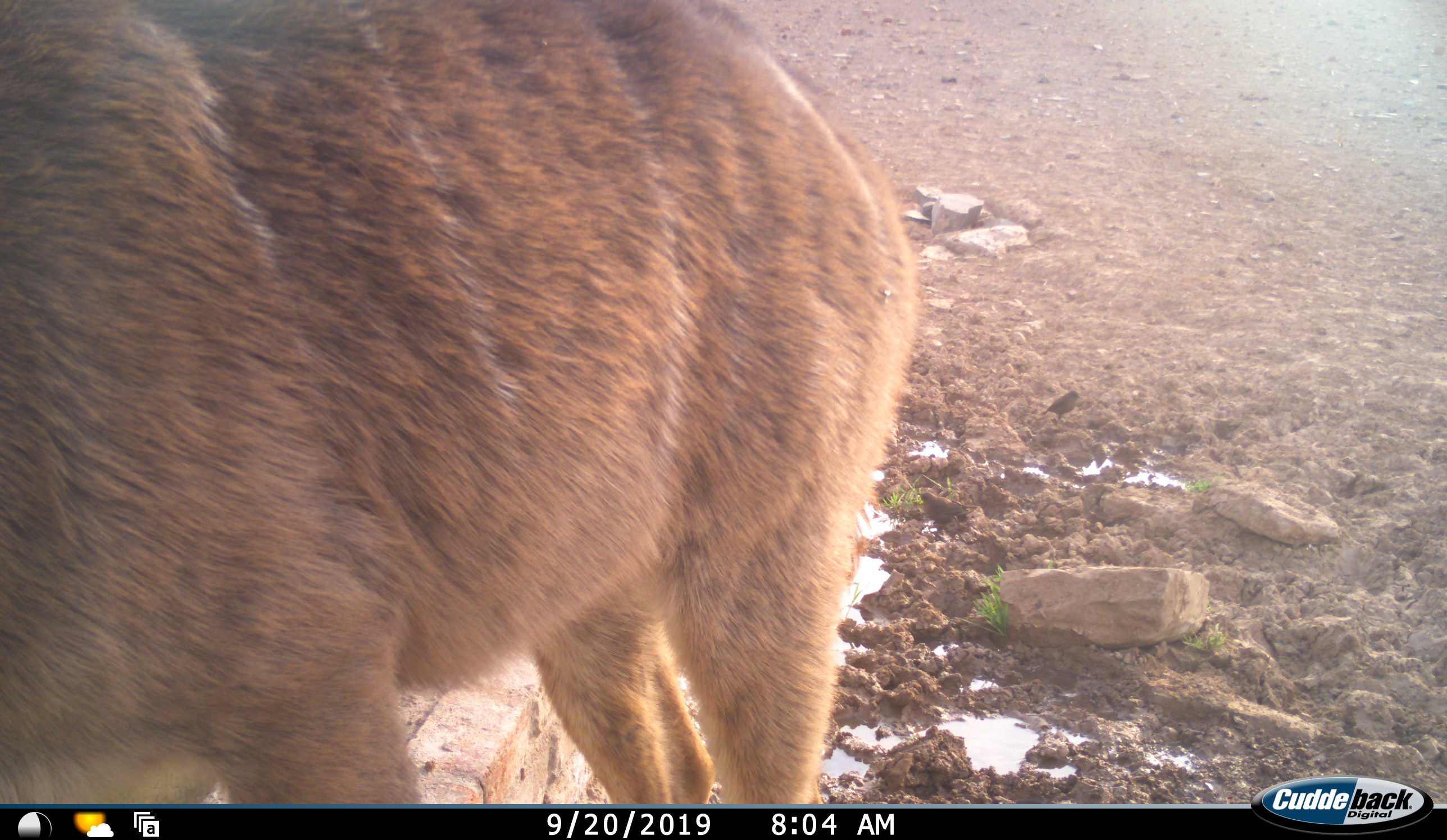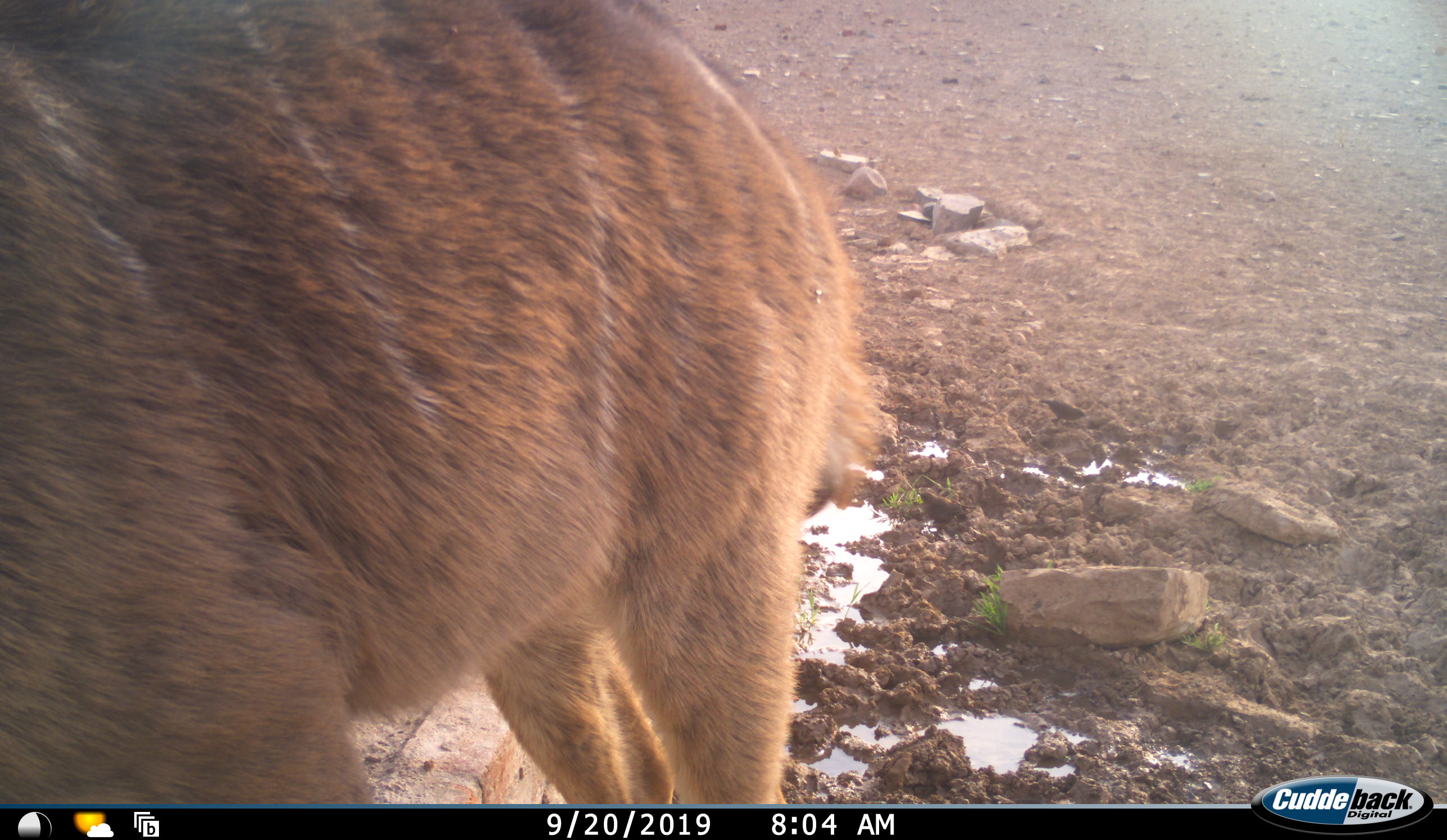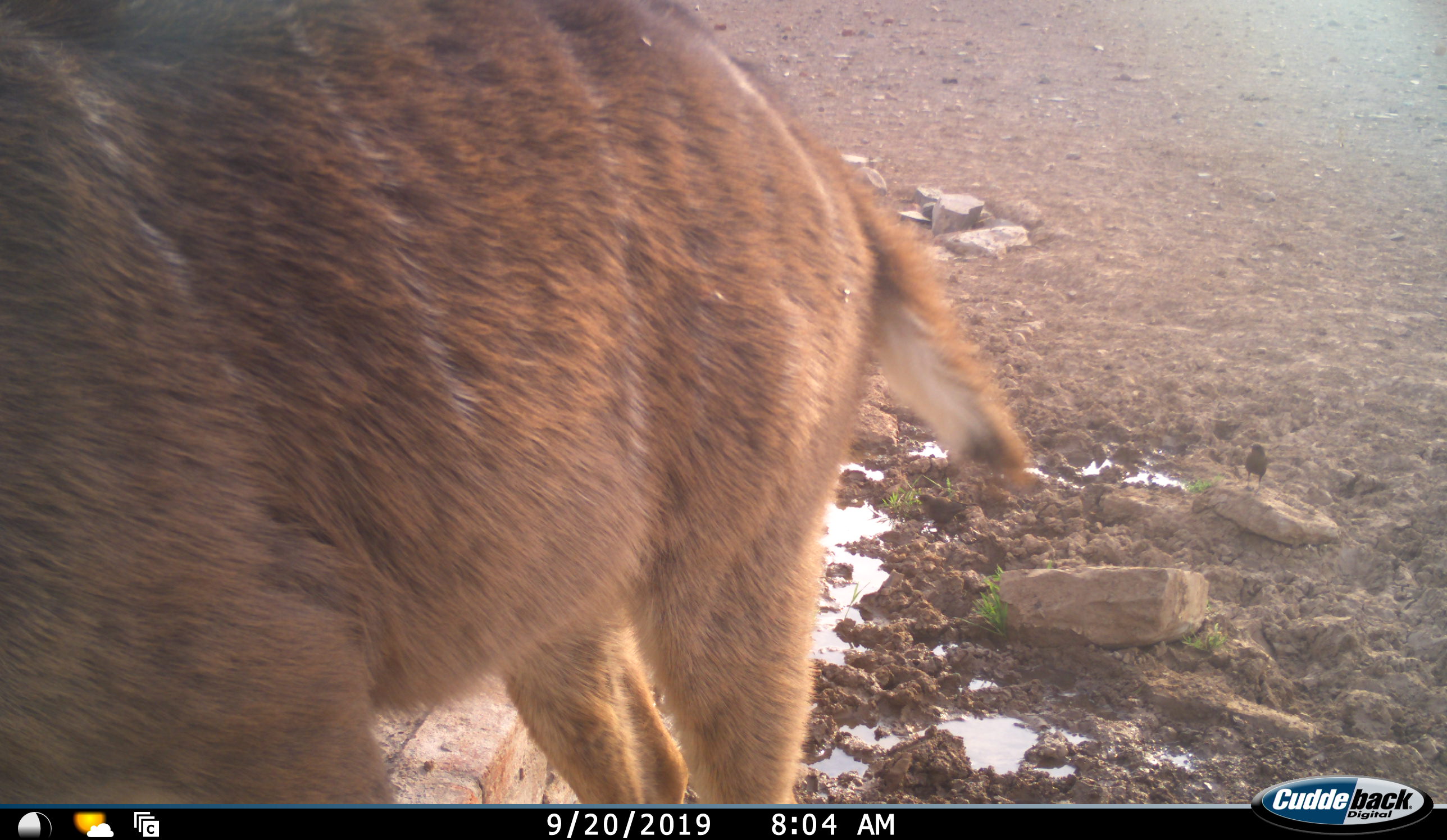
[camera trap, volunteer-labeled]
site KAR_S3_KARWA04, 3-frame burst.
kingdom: Animalia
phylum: Chordata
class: Mammalia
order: Artiodactyla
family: Bovidae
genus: Tragelaphus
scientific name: Tragelaphus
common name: kudu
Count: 1.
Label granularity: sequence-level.